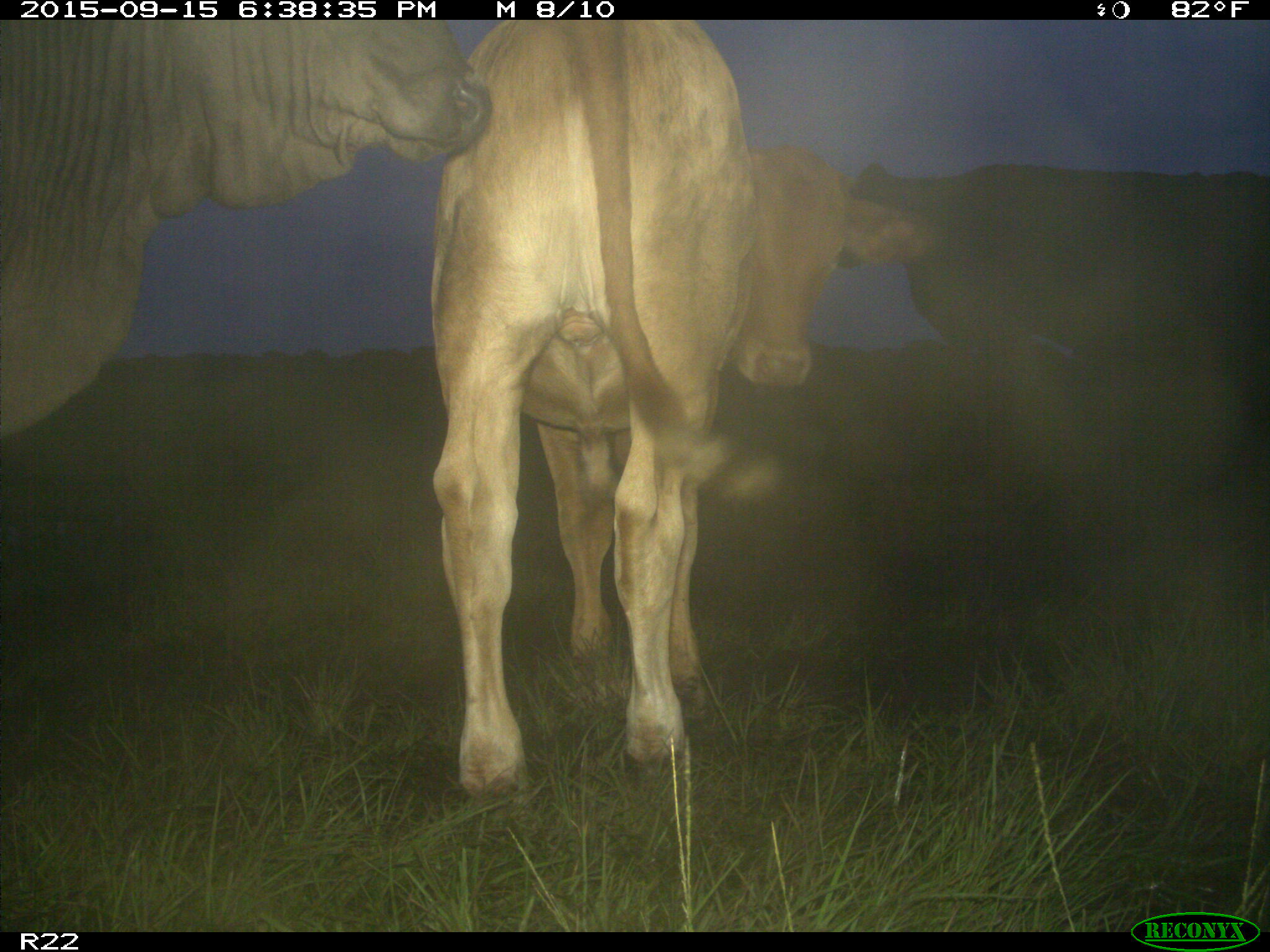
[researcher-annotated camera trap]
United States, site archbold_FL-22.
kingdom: Animalia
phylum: Chordata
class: Mammalia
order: Artiodactyla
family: Bovidae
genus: Bos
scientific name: Bos taurus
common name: domestic cow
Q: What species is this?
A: Bos taurus (domestic cow).